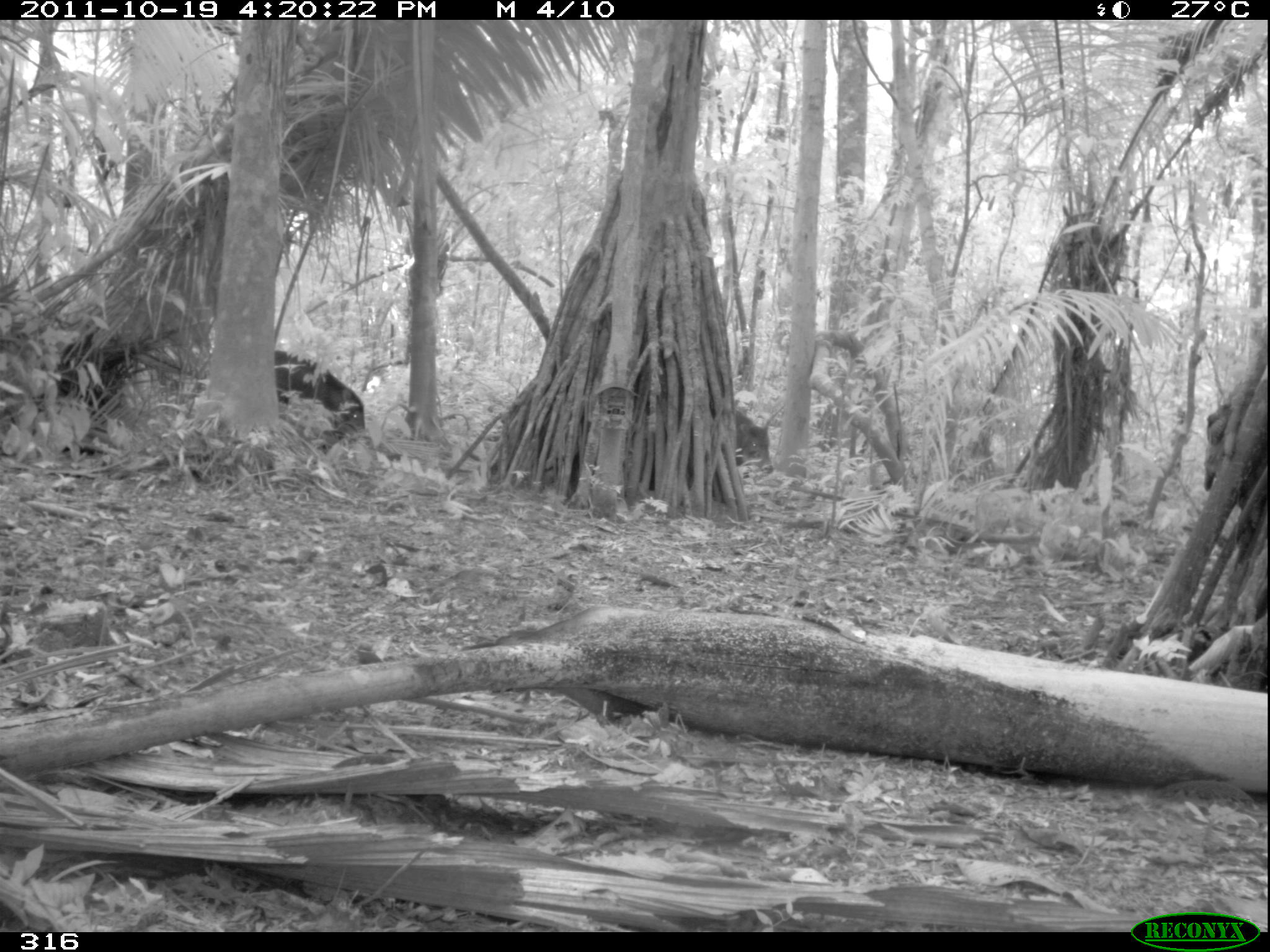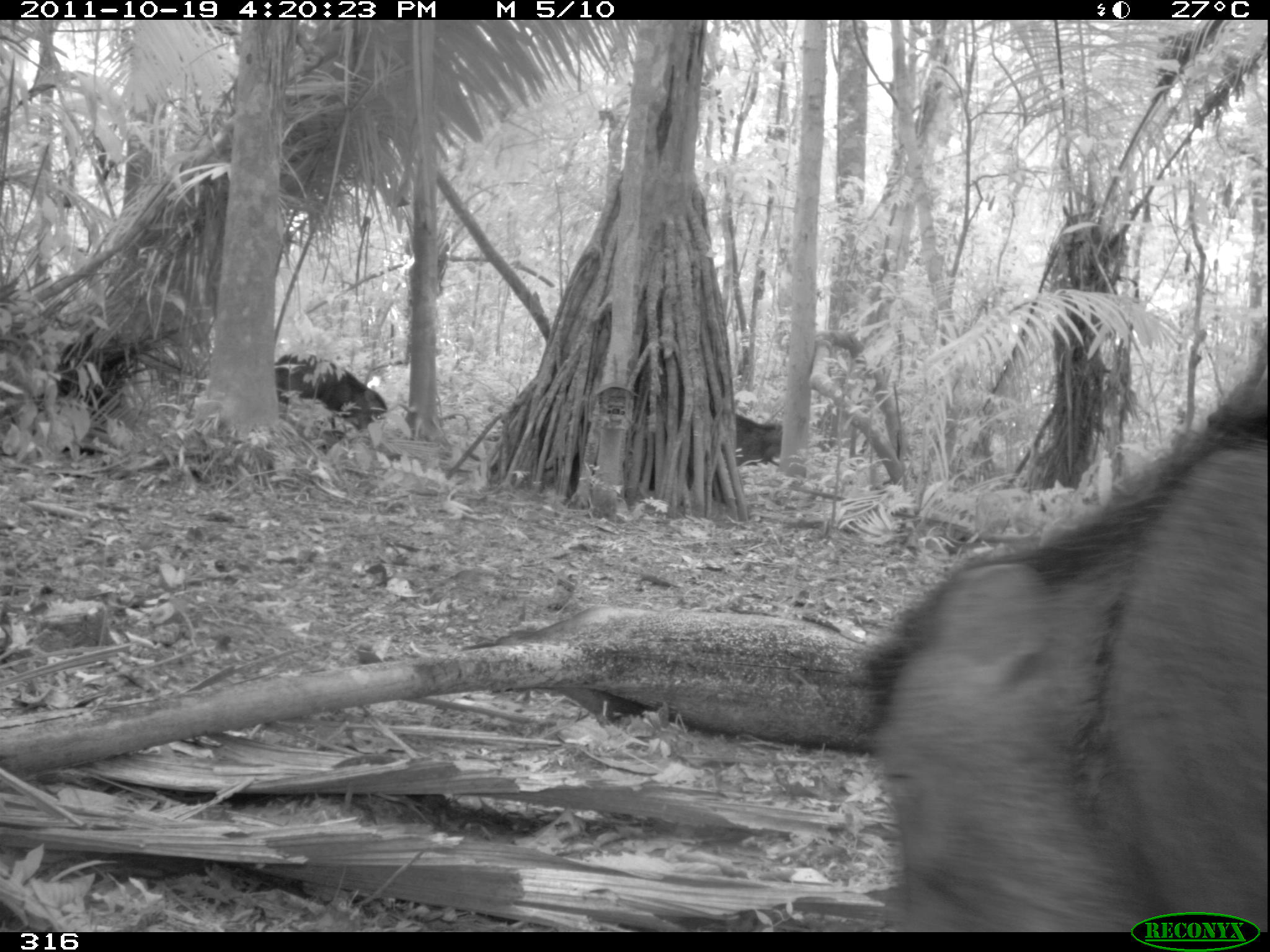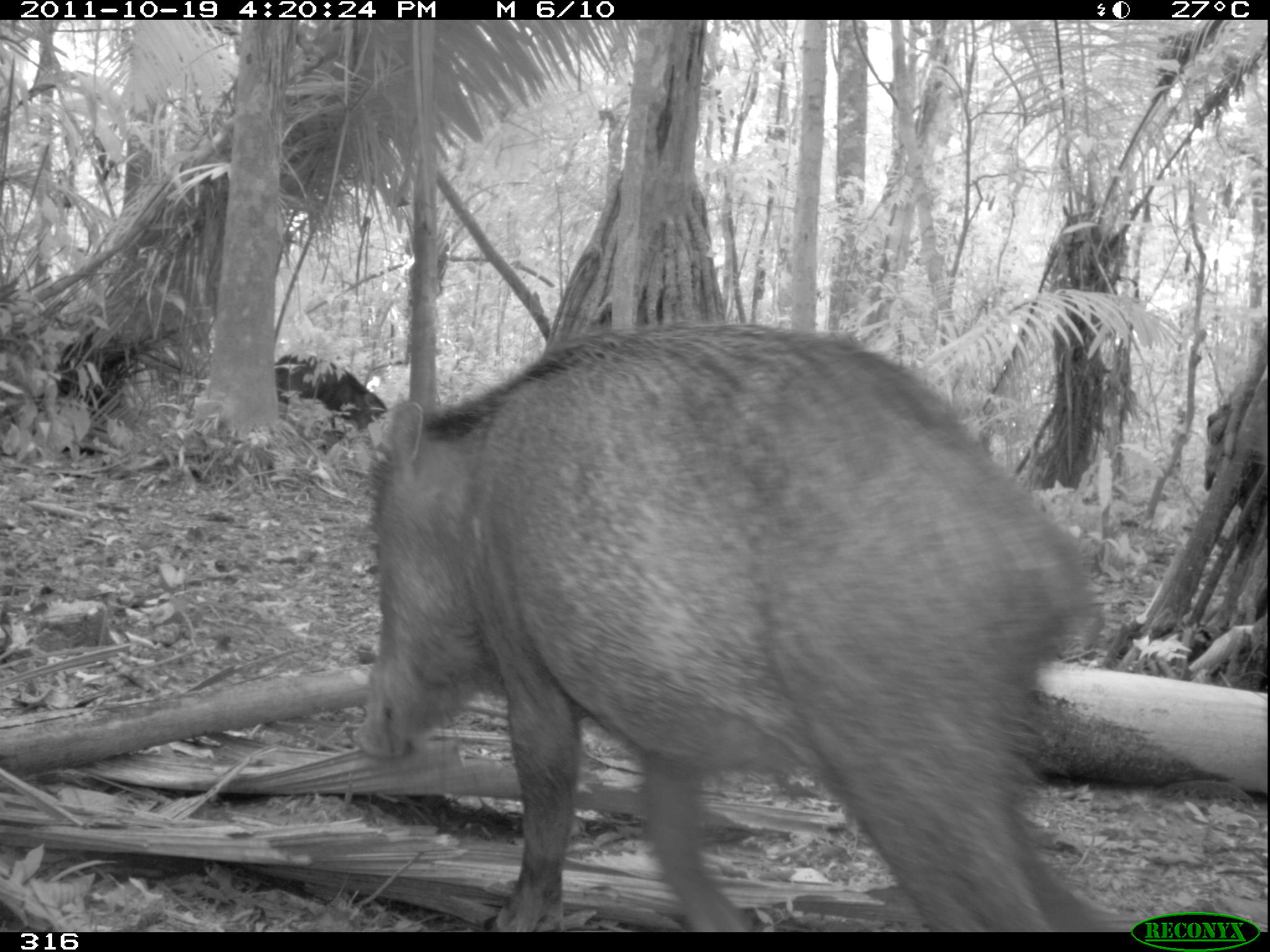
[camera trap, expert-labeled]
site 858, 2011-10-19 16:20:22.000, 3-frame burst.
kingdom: Animalia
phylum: Chordata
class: Mammalia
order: Artiodactyla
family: Tayassuidae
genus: Tayassu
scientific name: Tayassu pecari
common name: white-lipped peccary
Tayassu pecari (white-lipped peccary).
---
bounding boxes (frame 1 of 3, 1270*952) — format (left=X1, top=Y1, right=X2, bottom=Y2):
tayassu pecari: (left=271, top=343, right=363, bottom=438); (left=732, top=408, right=775, bottom=474)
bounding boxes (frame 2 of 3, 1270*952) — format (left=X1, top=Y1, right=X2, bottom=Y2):
tayassu pecari: (left=842, top=406, right=1270, bottom=932); (left=258, top=351, right=399, bottom=451); (left=729, top=408, right=789, bottom=484)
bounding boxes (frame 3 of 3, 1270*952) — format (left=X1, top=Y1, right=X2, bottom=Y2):
tayassu pecari: (left=348, top=321, right=1125, bottom=932); (left=274, top=351, right=388, bottom=467)